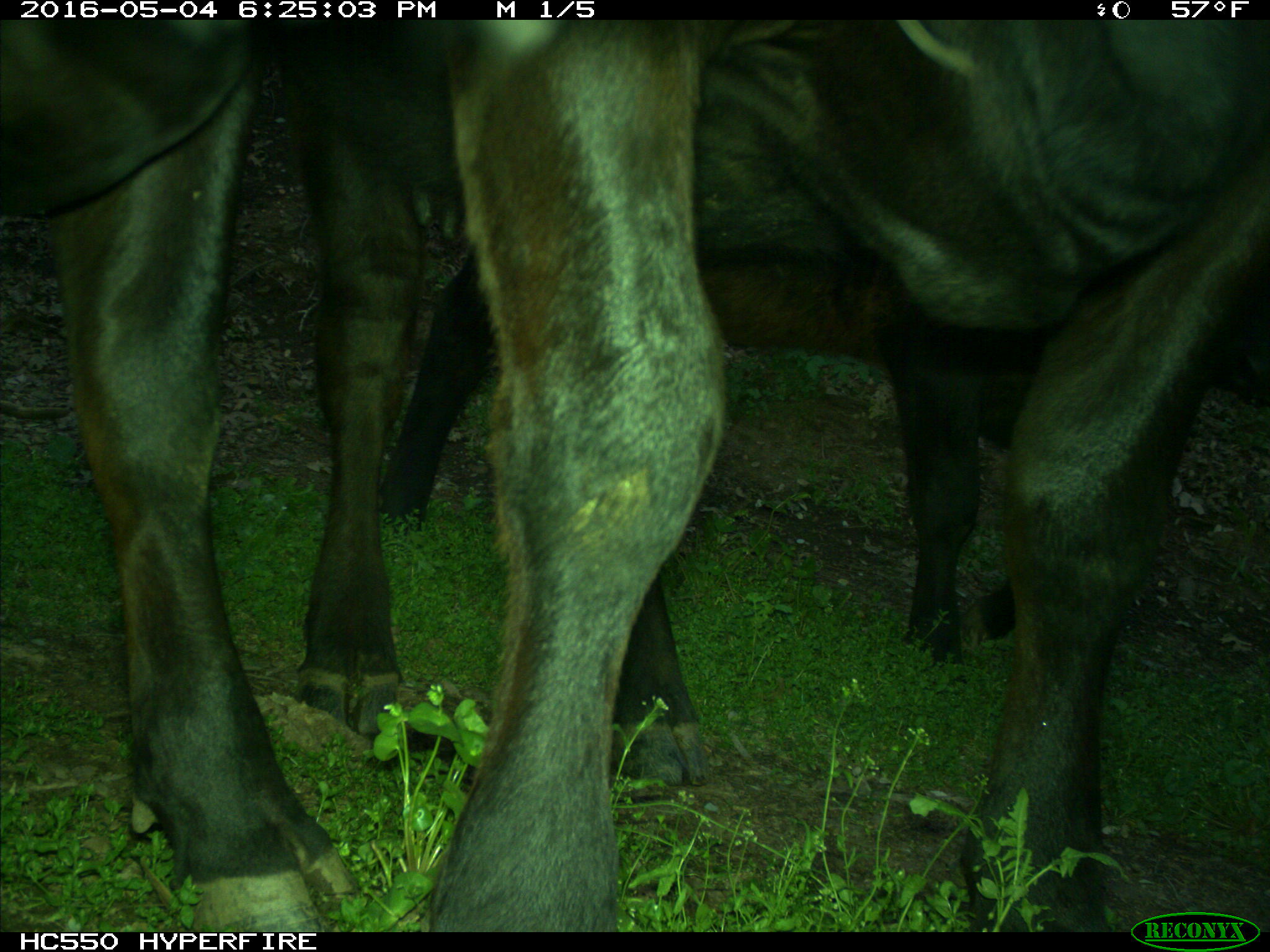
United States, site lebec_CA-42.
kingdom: Animalia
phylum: Chordata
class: Mammalia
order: Artiodactyla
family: Bovidae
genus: Bos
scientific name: Bos taurus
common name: domestic cow